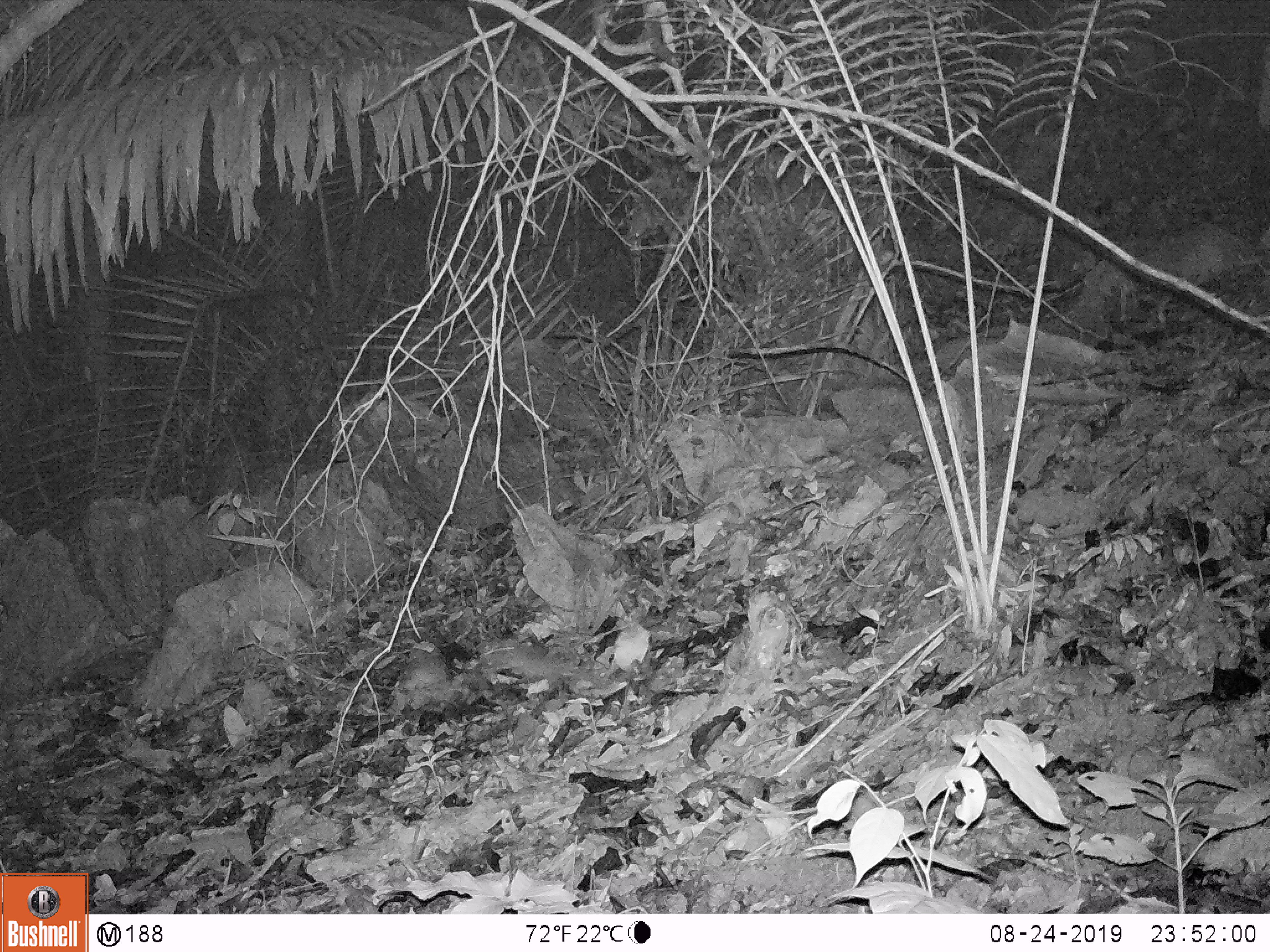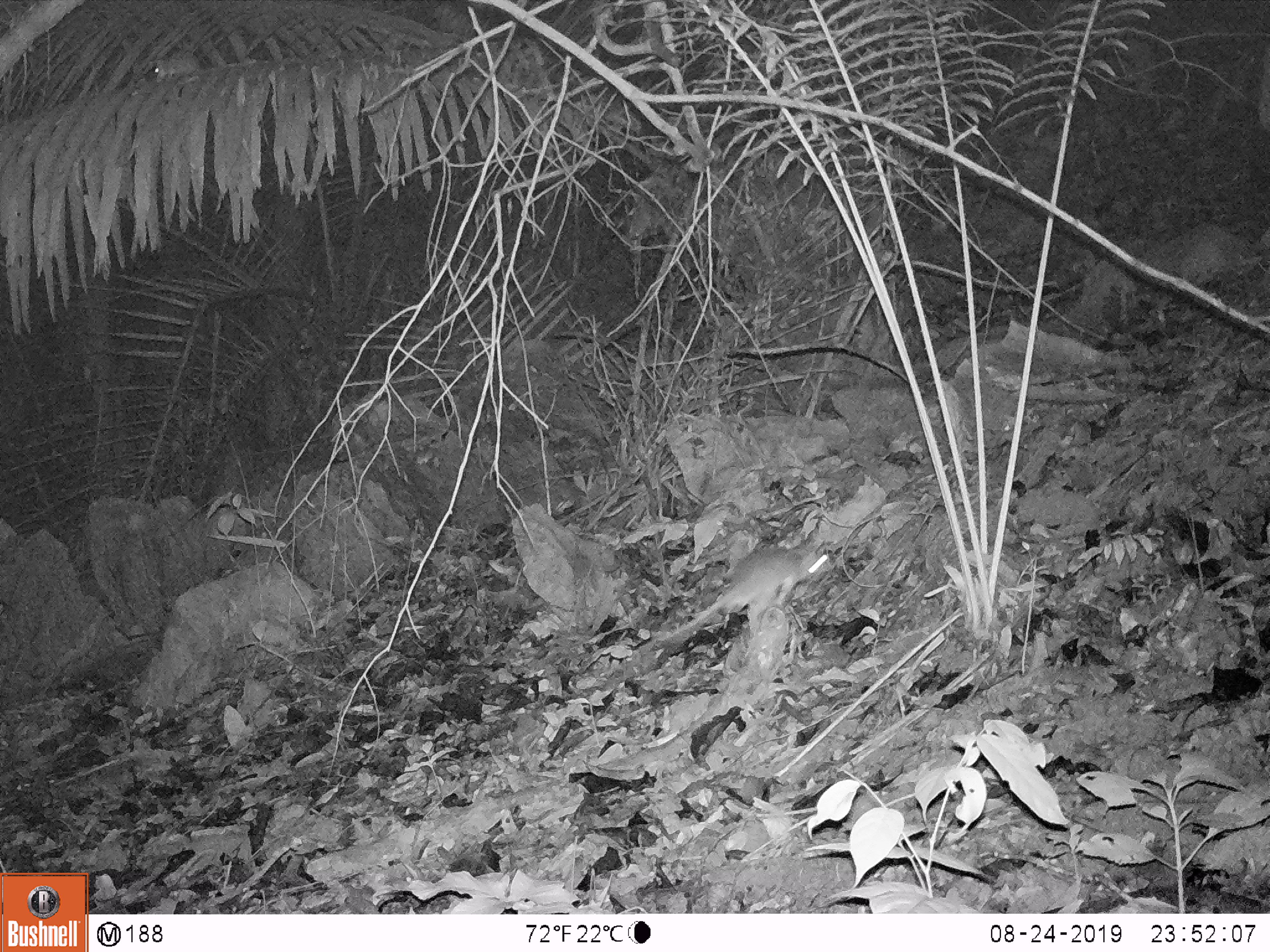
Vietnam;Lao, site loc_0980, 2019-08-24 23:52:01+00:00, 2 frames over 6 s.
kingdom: Animalia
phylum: Chordata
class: Mammalia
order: Rodentia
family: Muridae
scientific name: Muridae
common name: old-world mice and rats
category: unidentified murid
Unidentified murid (old-world mice and rats) (Muridae). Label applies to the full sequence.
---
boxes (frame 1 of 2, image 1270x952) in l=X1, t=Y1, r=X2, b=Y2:
unidentified murid: l=477, t=640, r=586, b=686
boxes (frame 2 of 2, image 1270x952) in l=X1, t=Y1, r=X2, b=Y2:
unidentified murid: l=654, t=546, r=828, b=642